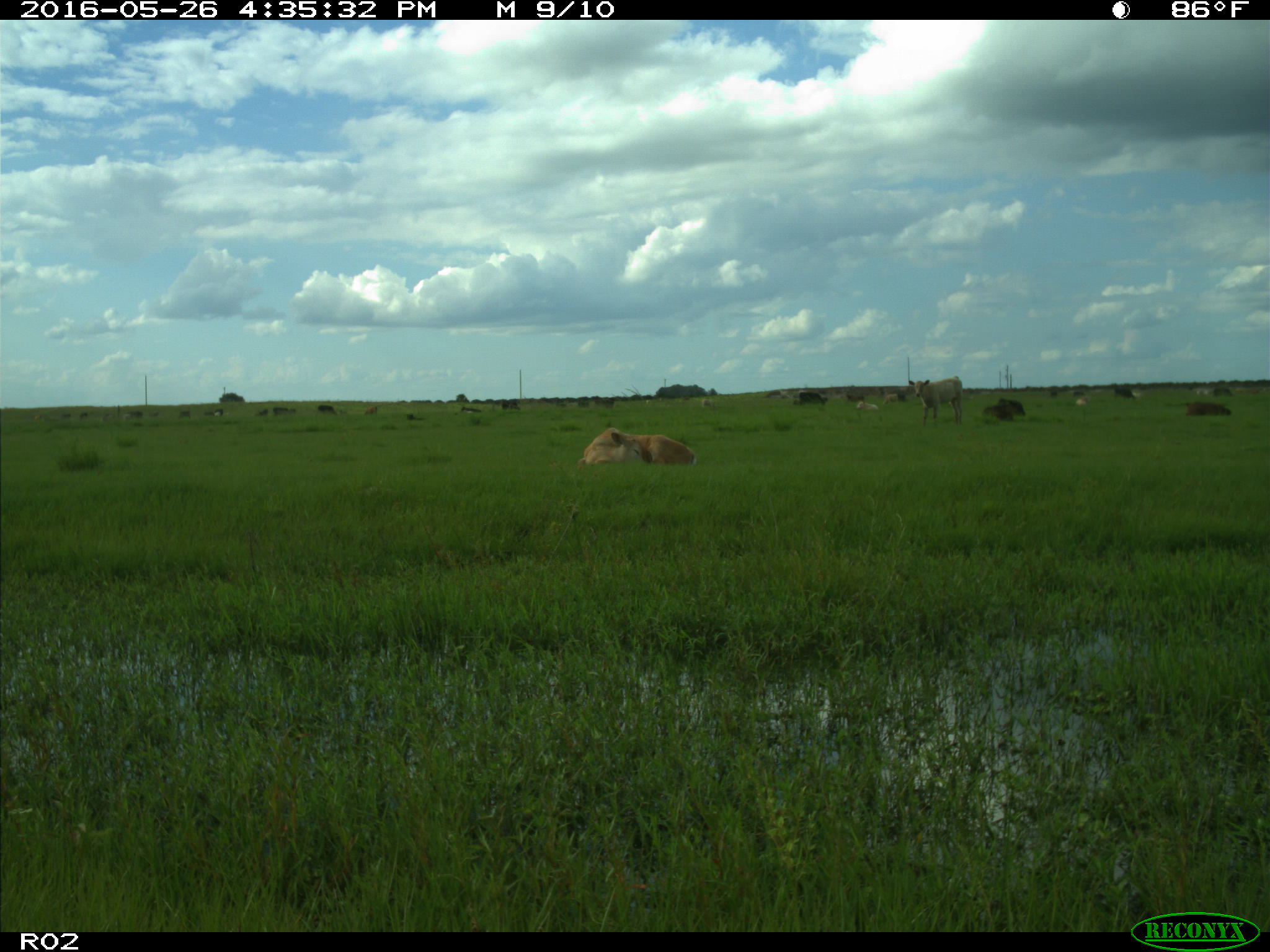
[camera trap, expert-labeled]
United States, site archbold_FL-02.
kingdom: Animalia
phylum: Chordata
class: Mammalia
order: Artiodactyla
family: Bovidae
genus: Bos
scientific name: Bos taurus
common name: domestic cow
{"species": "Bos taurus (domestic cow)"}